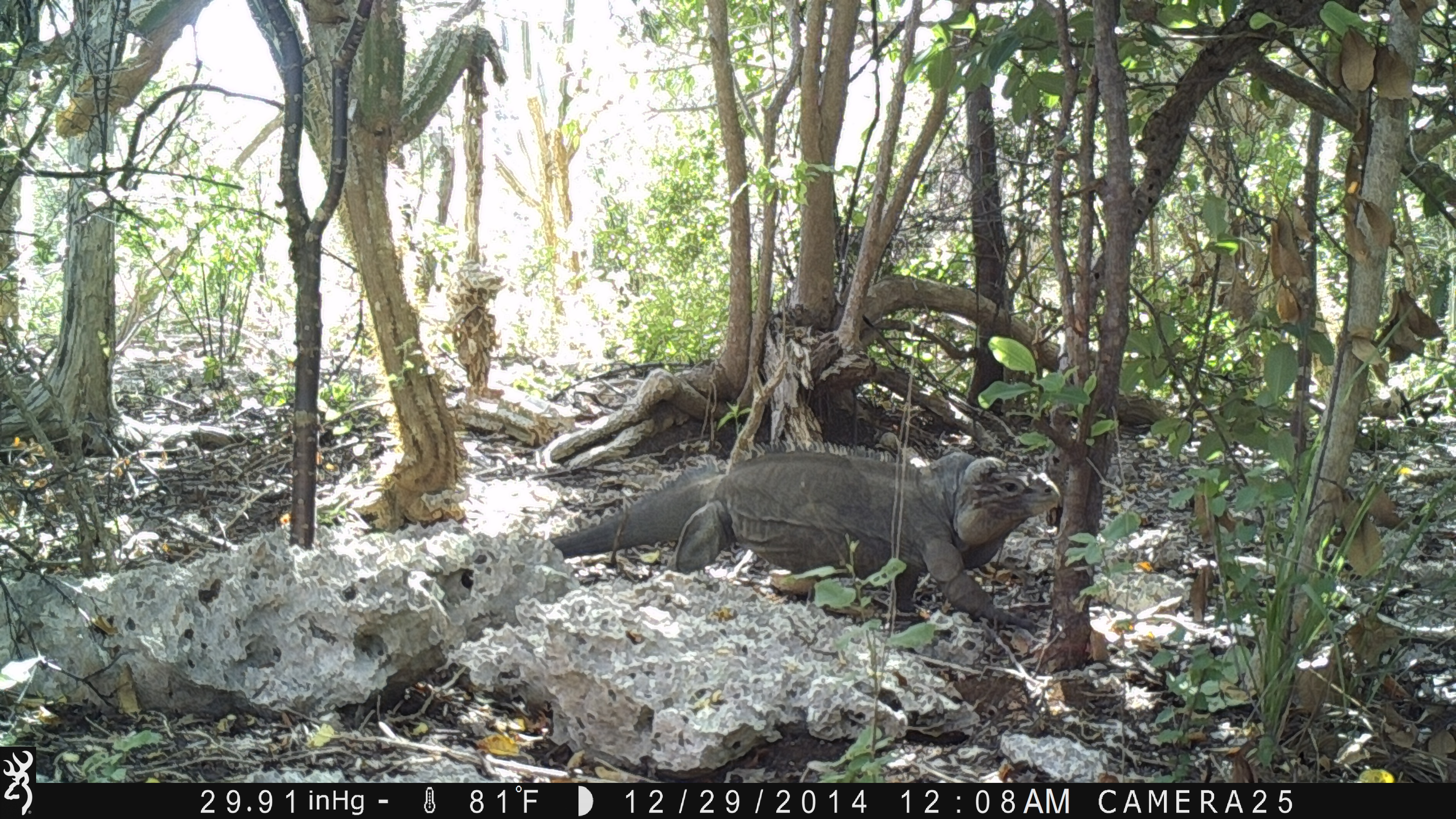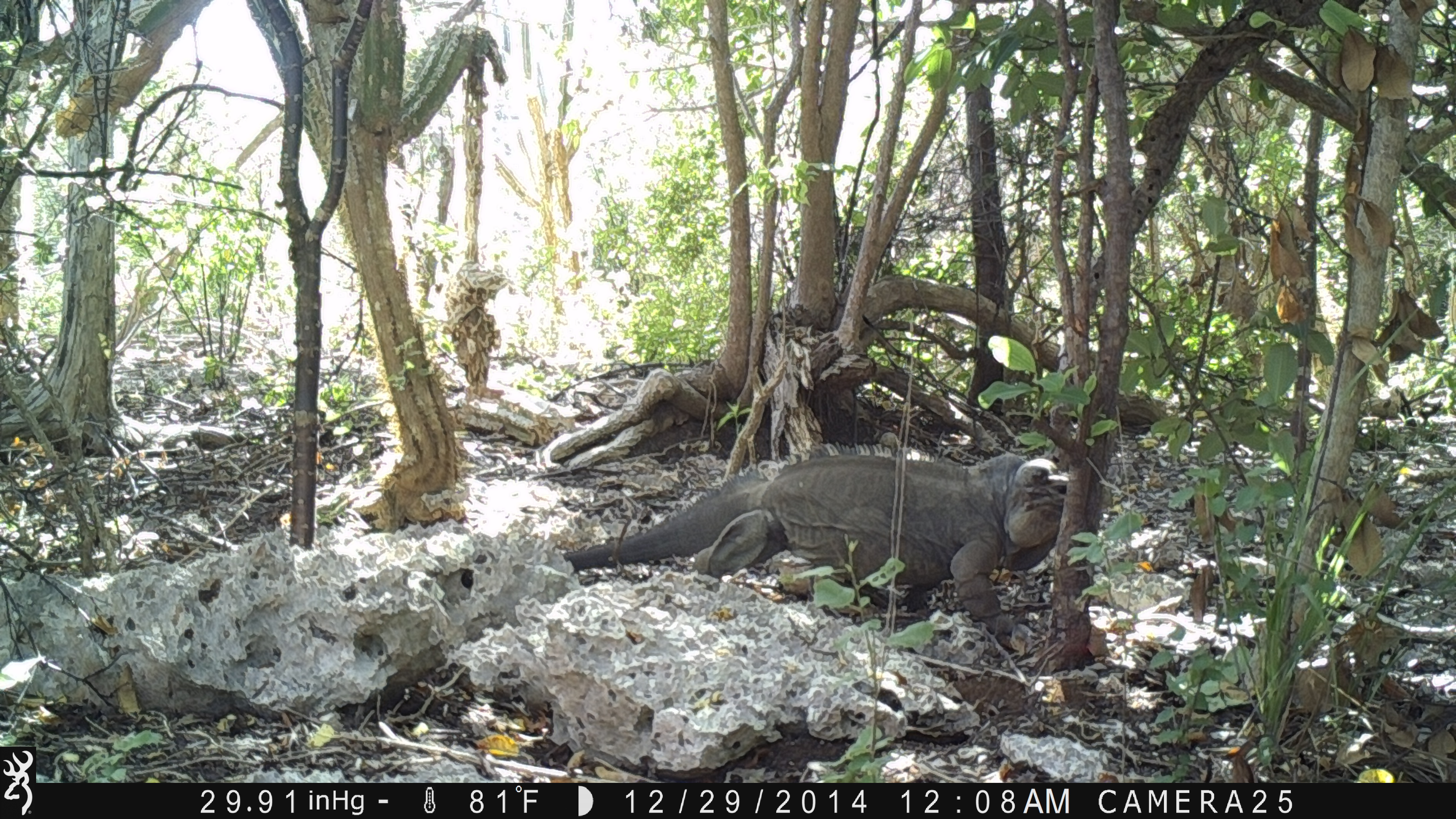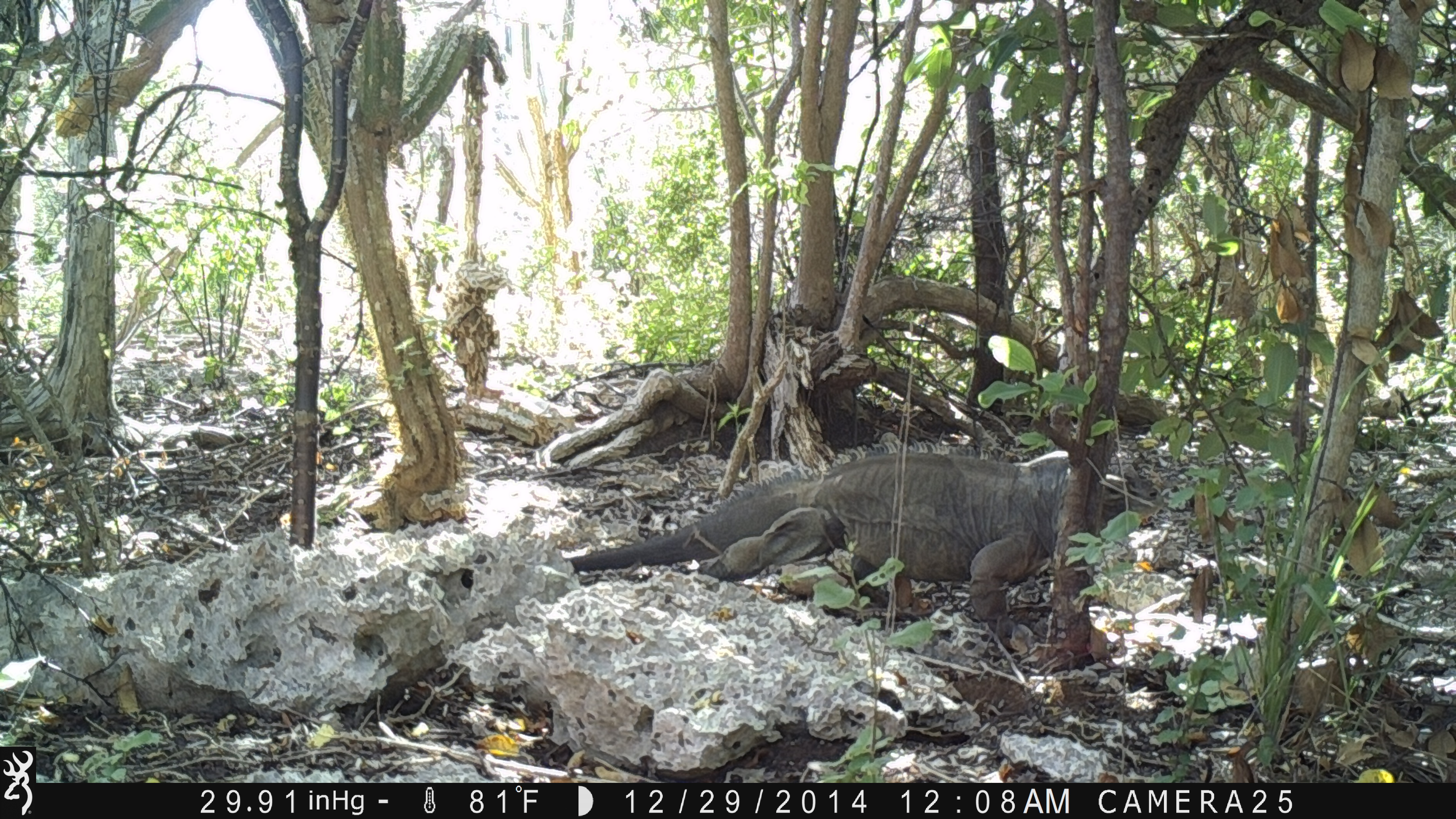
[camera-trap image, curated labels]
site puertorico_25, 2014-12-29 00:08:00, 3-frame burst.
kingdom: Animalia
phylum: Chordata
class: Reptilia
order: Squamata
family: Iguanidae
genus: Iguana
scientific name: Iguana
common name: typical iguanas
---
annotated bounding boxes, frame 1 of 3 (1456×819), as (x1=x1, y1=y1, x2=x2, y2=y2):
iguana: (x1=543, y1=448, x2=1067, y2=637)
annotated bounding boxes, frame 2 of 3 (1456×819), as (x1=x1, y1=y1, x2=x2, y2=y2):
iguana: (x1=578, y1=445, x2=1071, y2=646)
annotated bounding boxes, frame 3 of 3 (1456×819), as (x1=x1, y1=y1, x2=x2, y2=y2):
iguana: (x1=563, y1=448, x2=1168, y2=662)